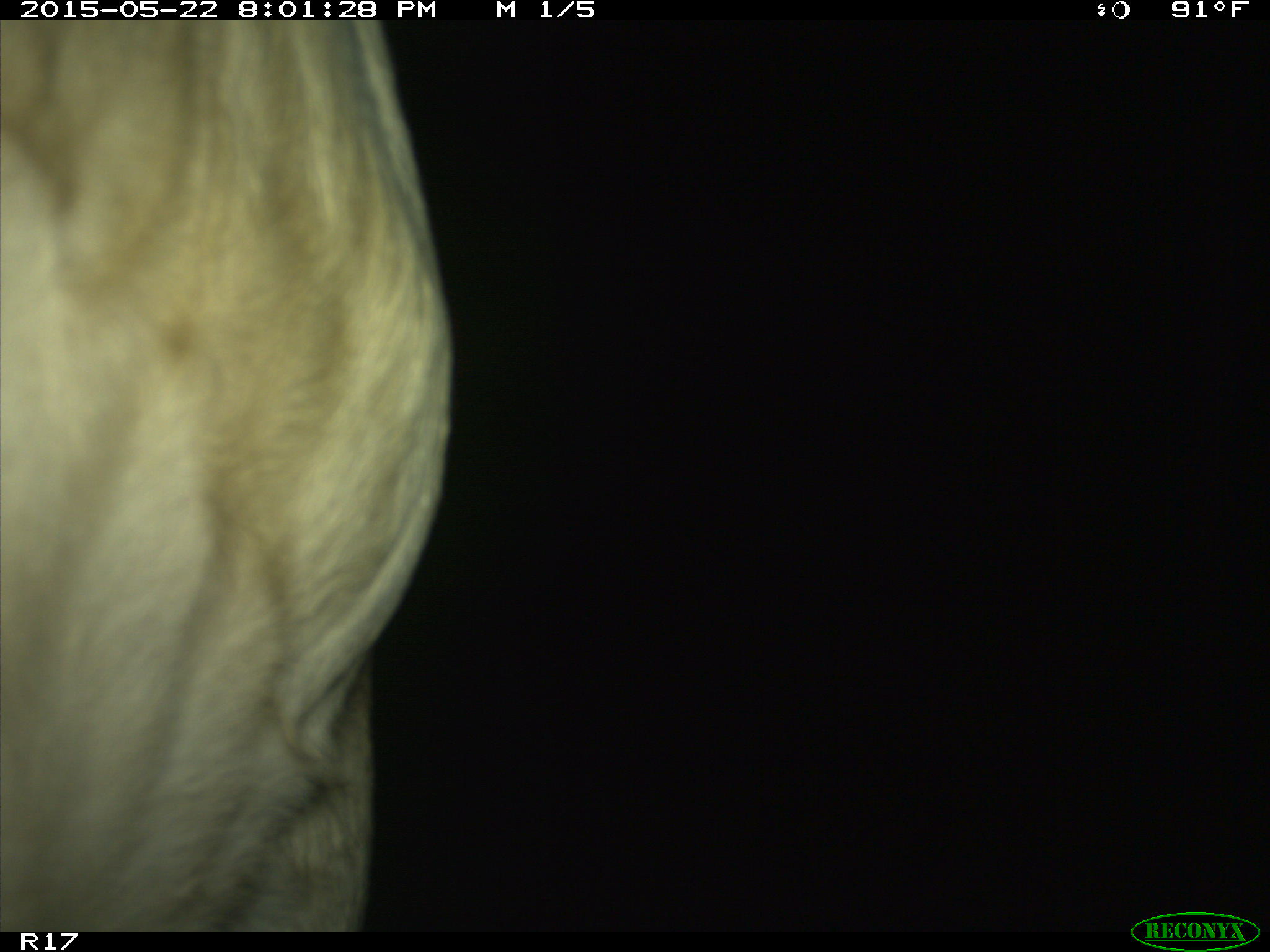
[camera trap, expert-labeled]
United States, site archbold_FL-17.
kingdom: Animalia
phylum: Chordata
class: Mammalia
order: Artiodactyla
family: Bovidae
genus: Bos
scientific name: Bos taurus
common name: domestic cow